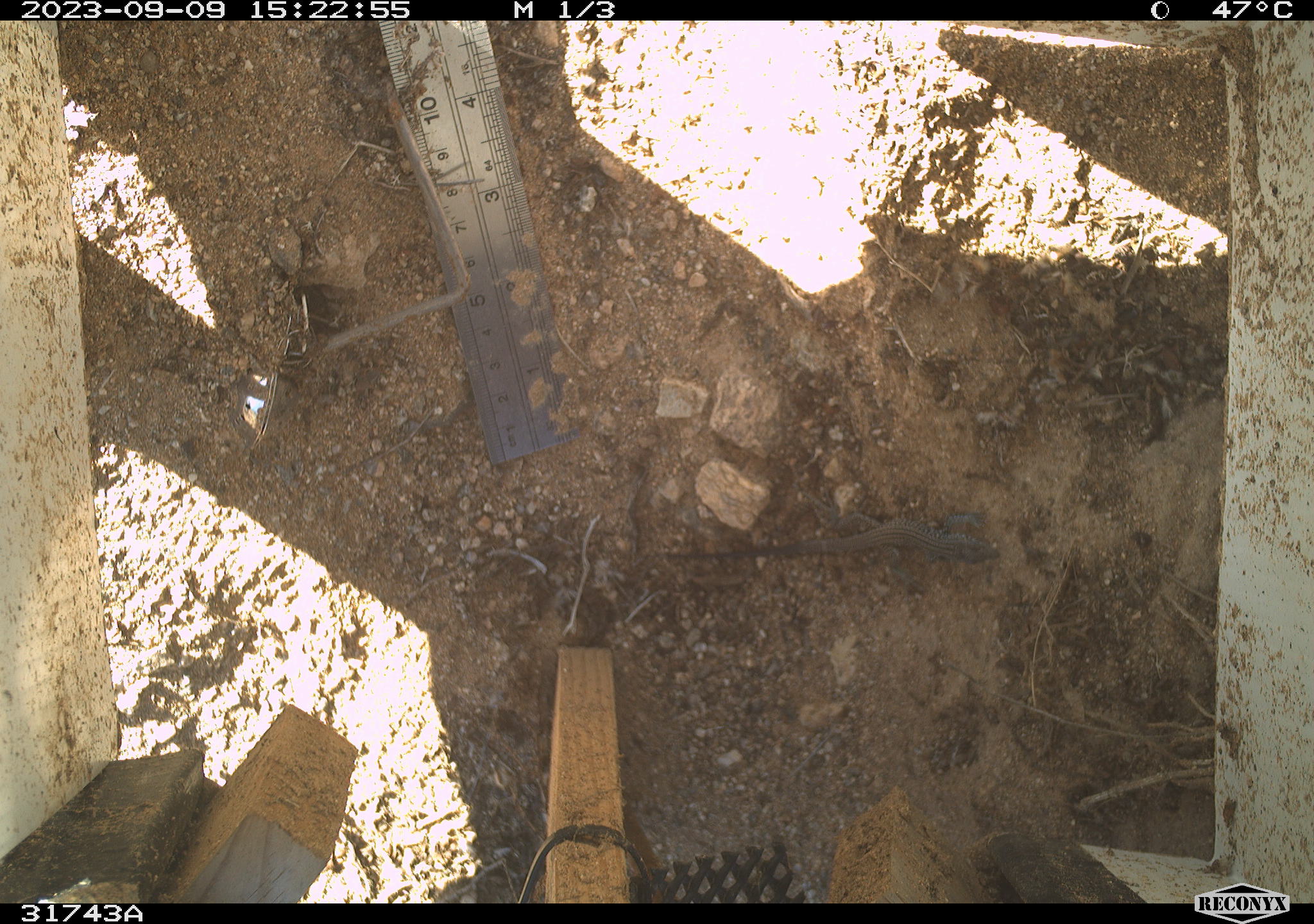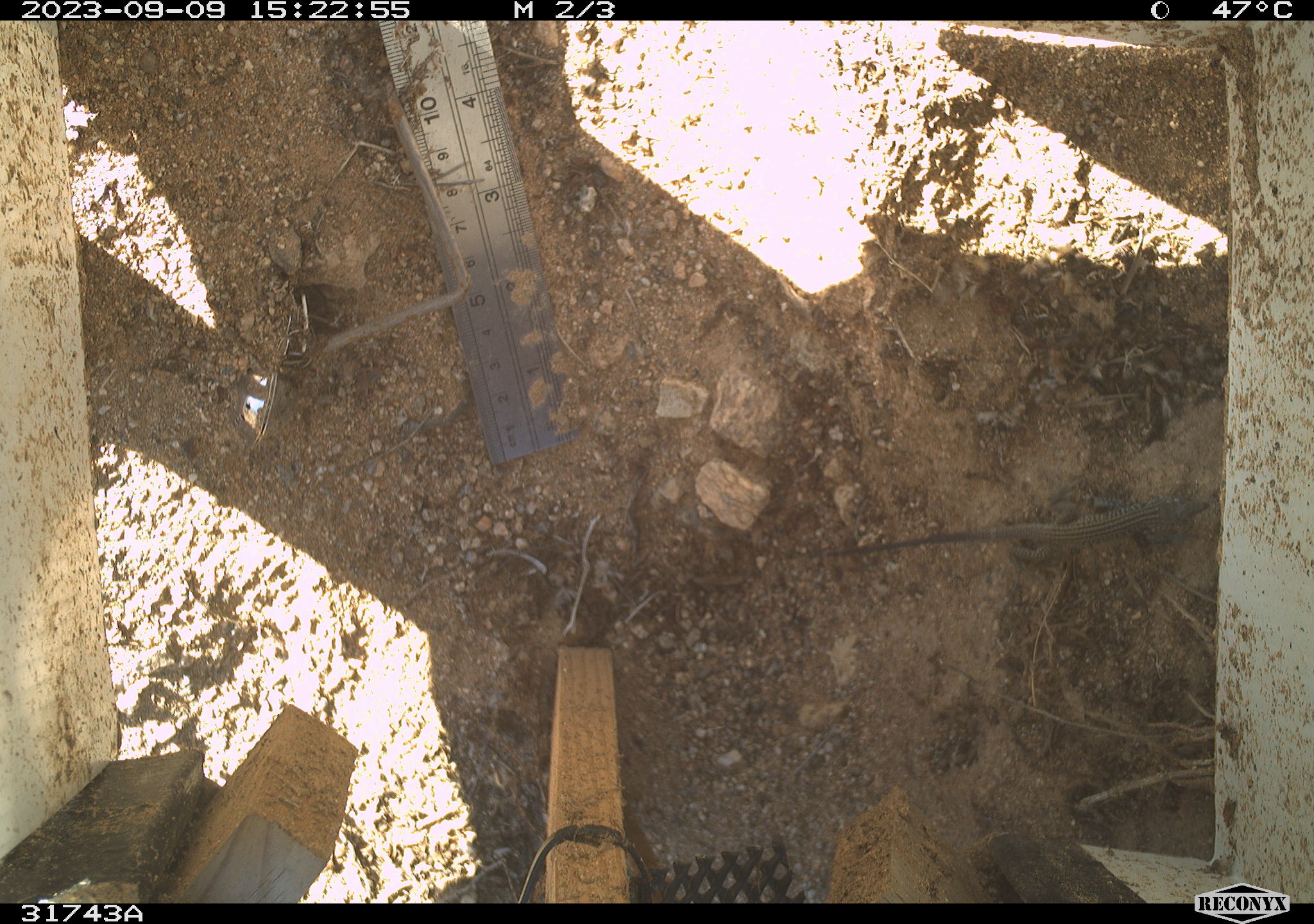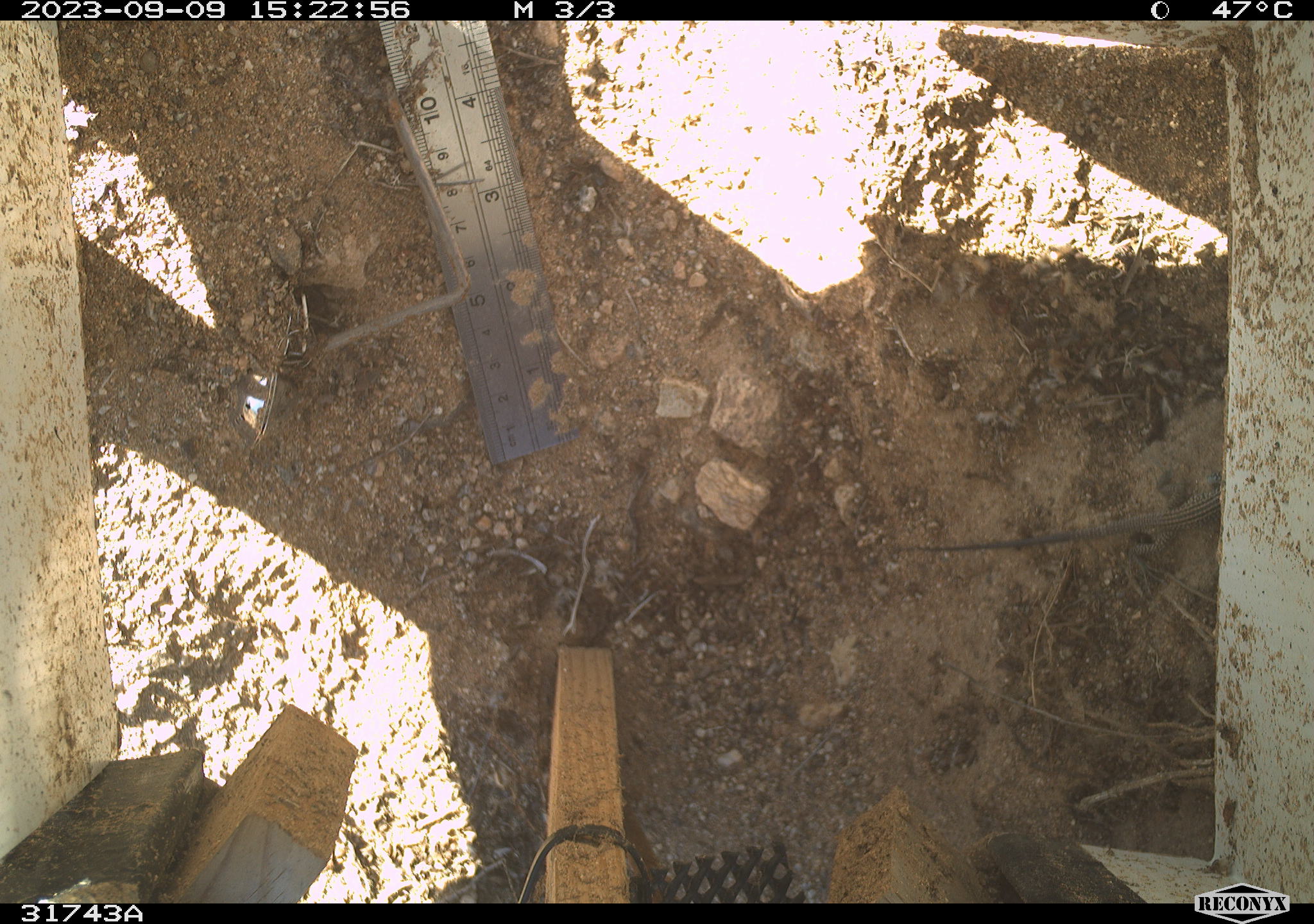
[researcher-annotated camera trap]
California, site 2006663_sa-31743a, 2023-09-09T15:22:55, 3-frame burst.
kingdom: Animalia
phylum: Chordata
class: Reptilia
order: Squamata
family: Teiidae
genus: Aspidoscelis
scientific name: Aspidoscelis tigris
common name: western whiptail